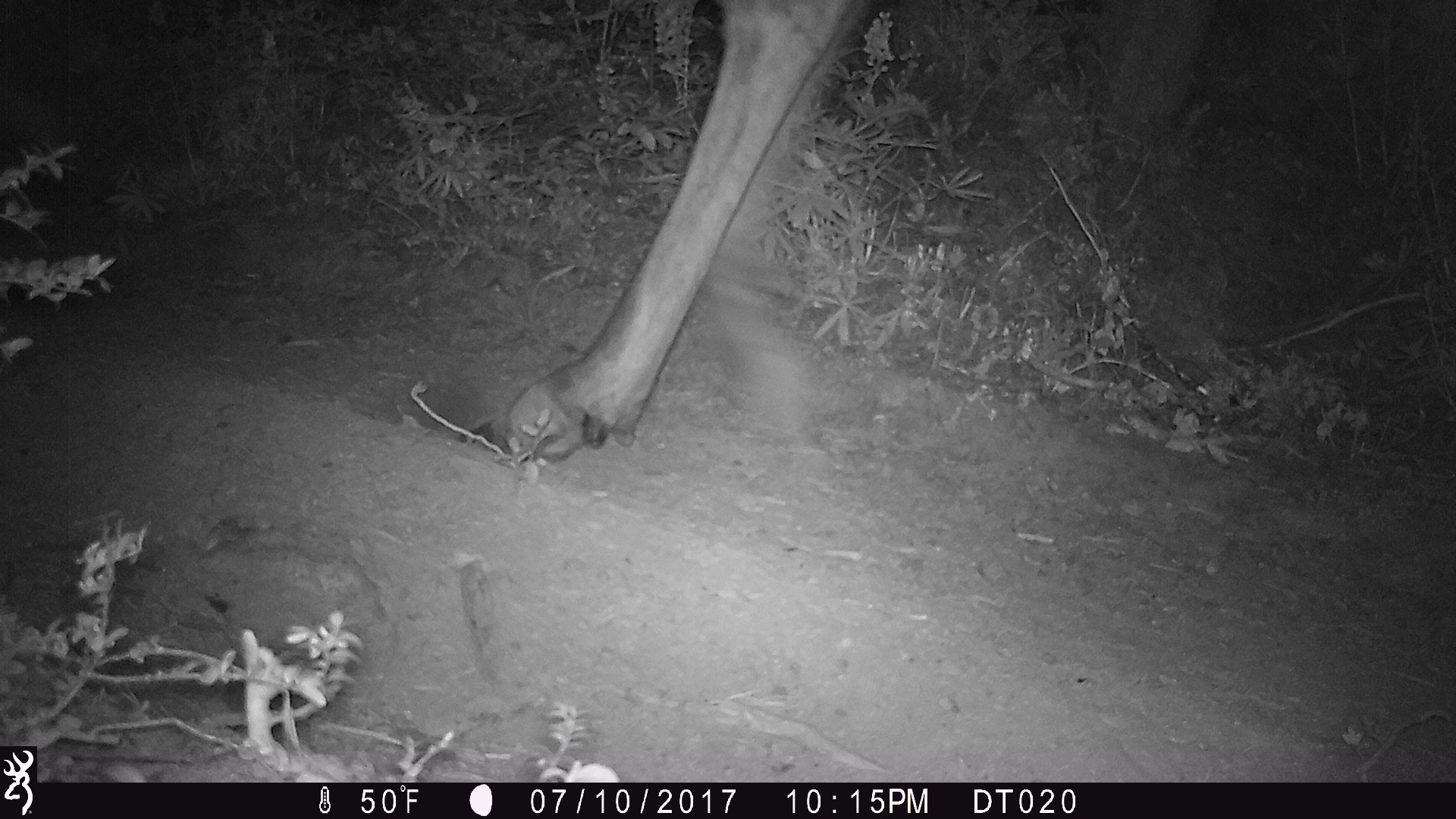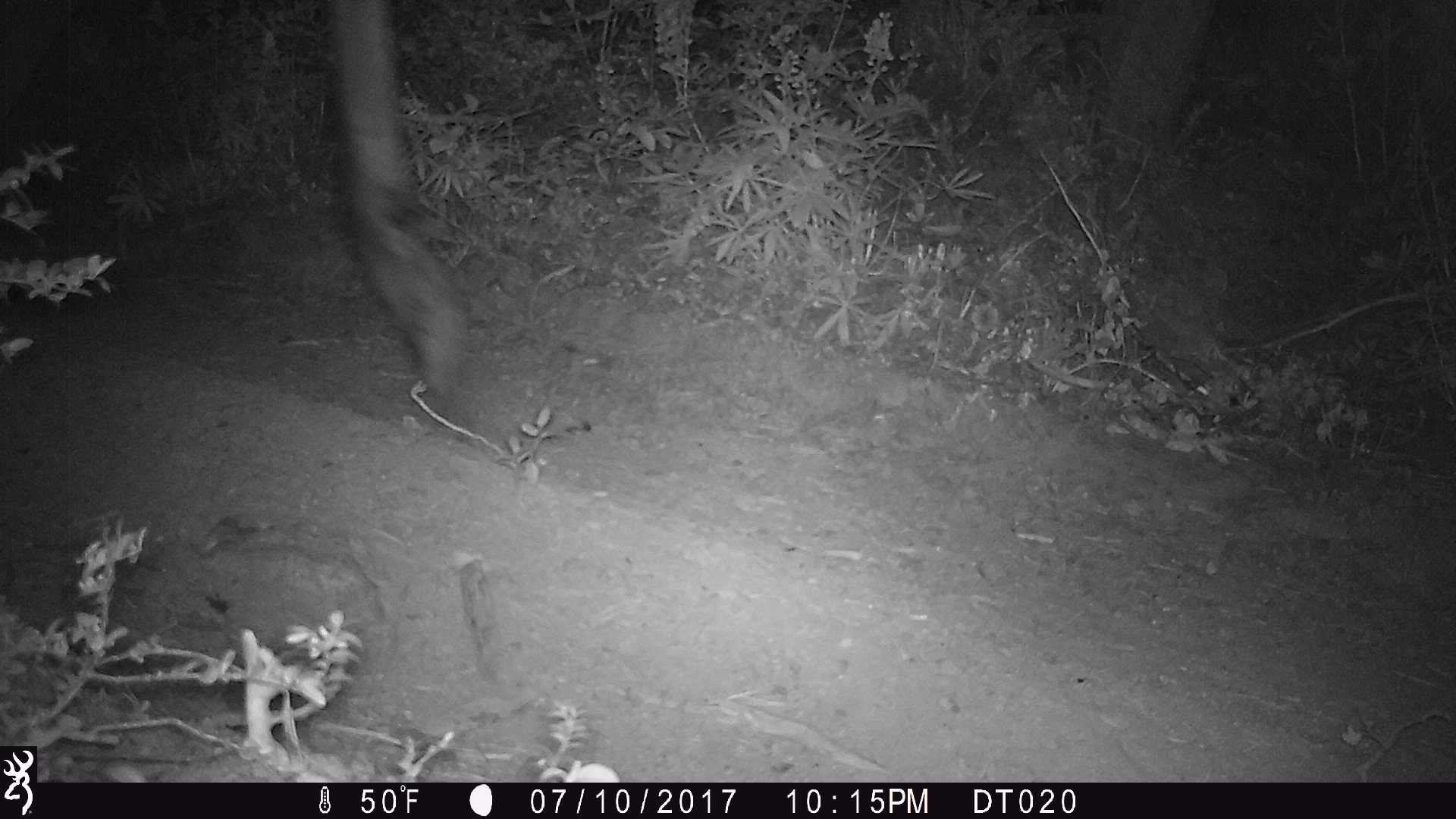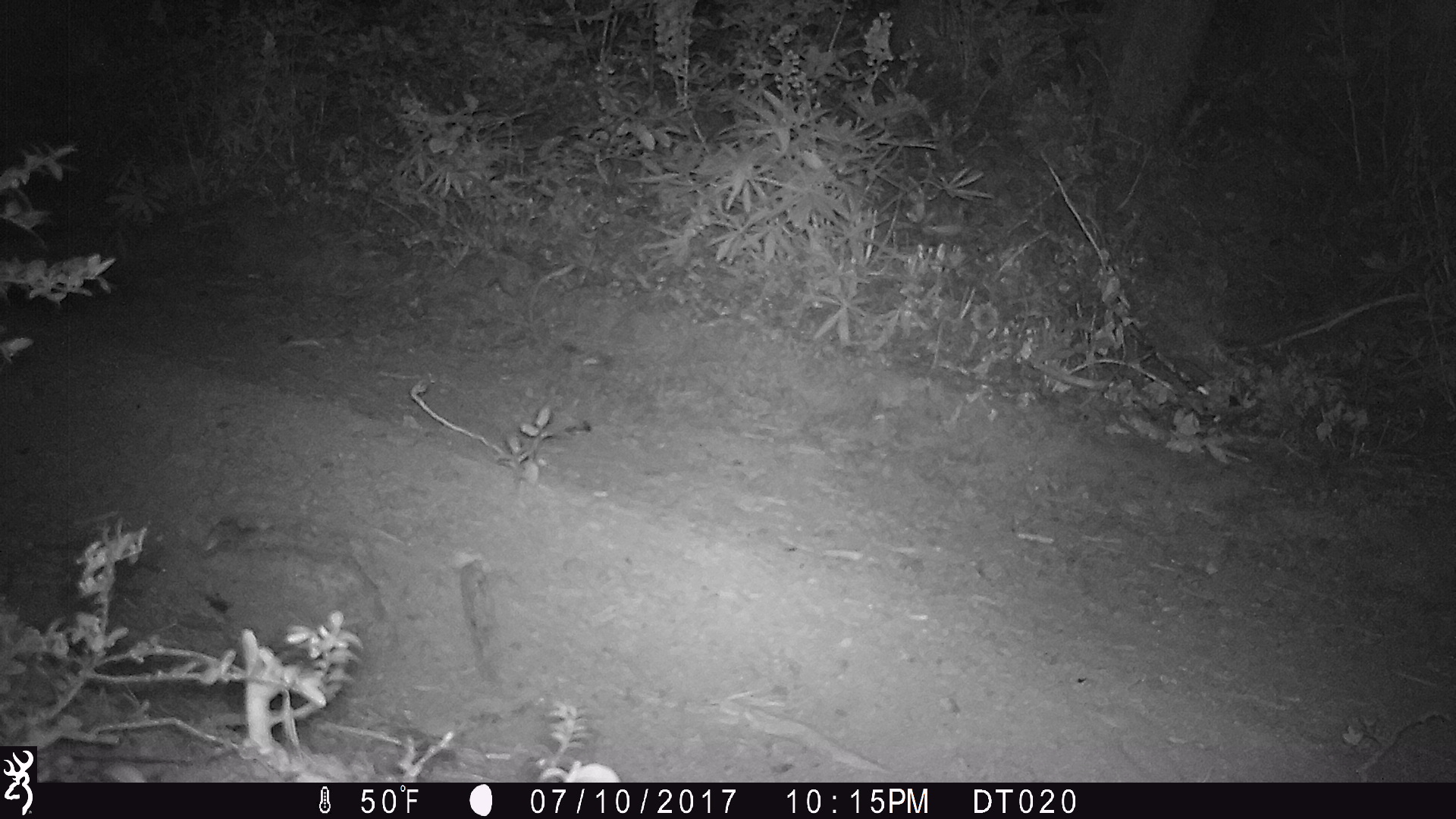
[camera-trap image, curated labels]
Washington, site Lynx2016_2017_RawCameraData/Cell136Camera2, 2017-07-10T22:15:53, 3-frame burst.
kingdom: Animalia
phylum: Chordata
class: Mammalia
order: Artiodactyla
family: Cervidae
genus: Alces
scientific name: Alces alces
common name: moose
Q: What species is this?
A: Alces alces (moose).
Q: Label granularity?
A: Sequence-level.